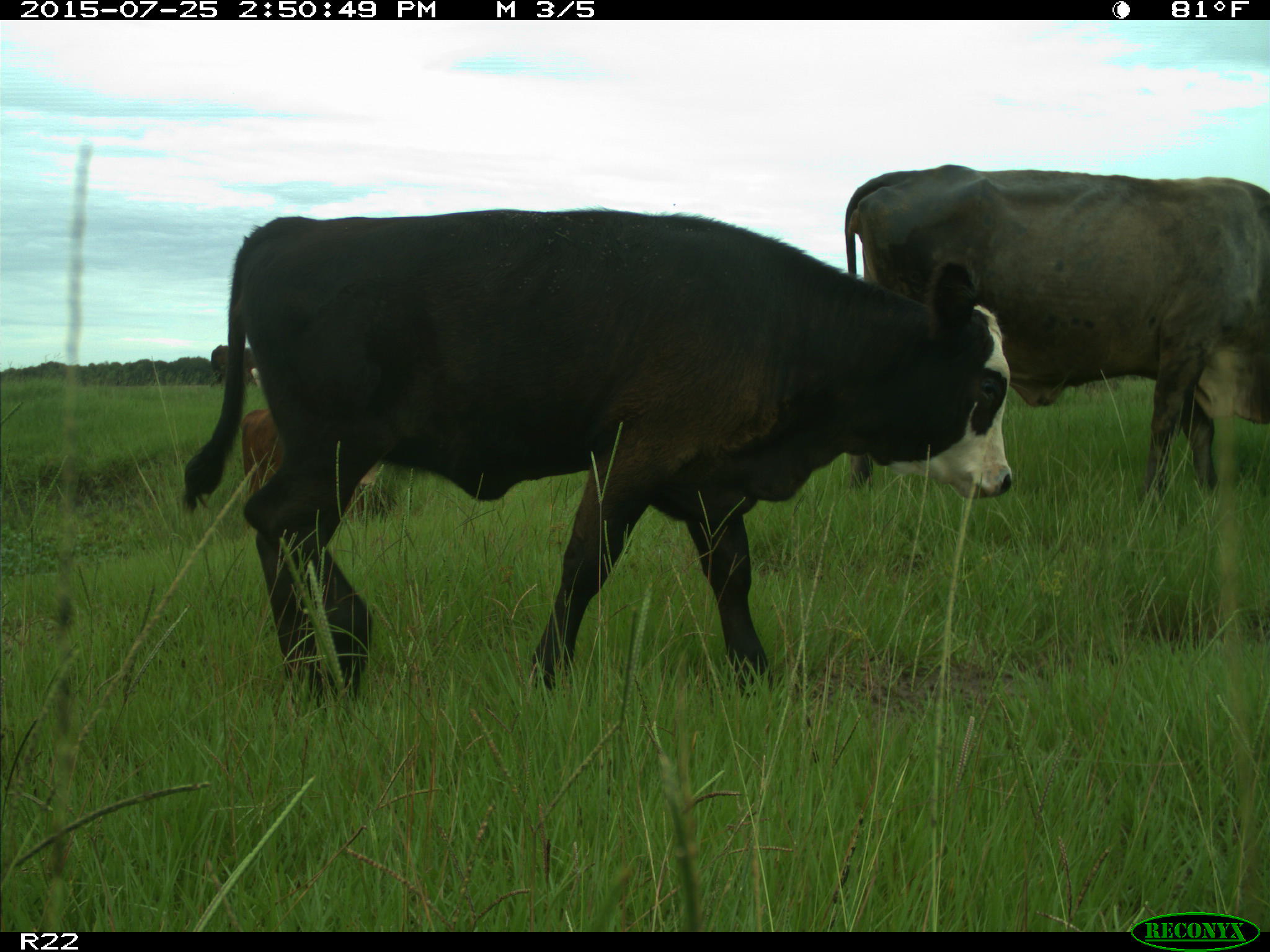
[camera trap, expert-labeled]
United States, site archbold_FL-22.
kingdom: Animalia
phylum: Chordata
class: Mammalia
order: Artiodactyla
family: Bovidae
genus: Bos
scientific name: Bos taurus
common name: domestic cow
Bos taurus (domestic cow).